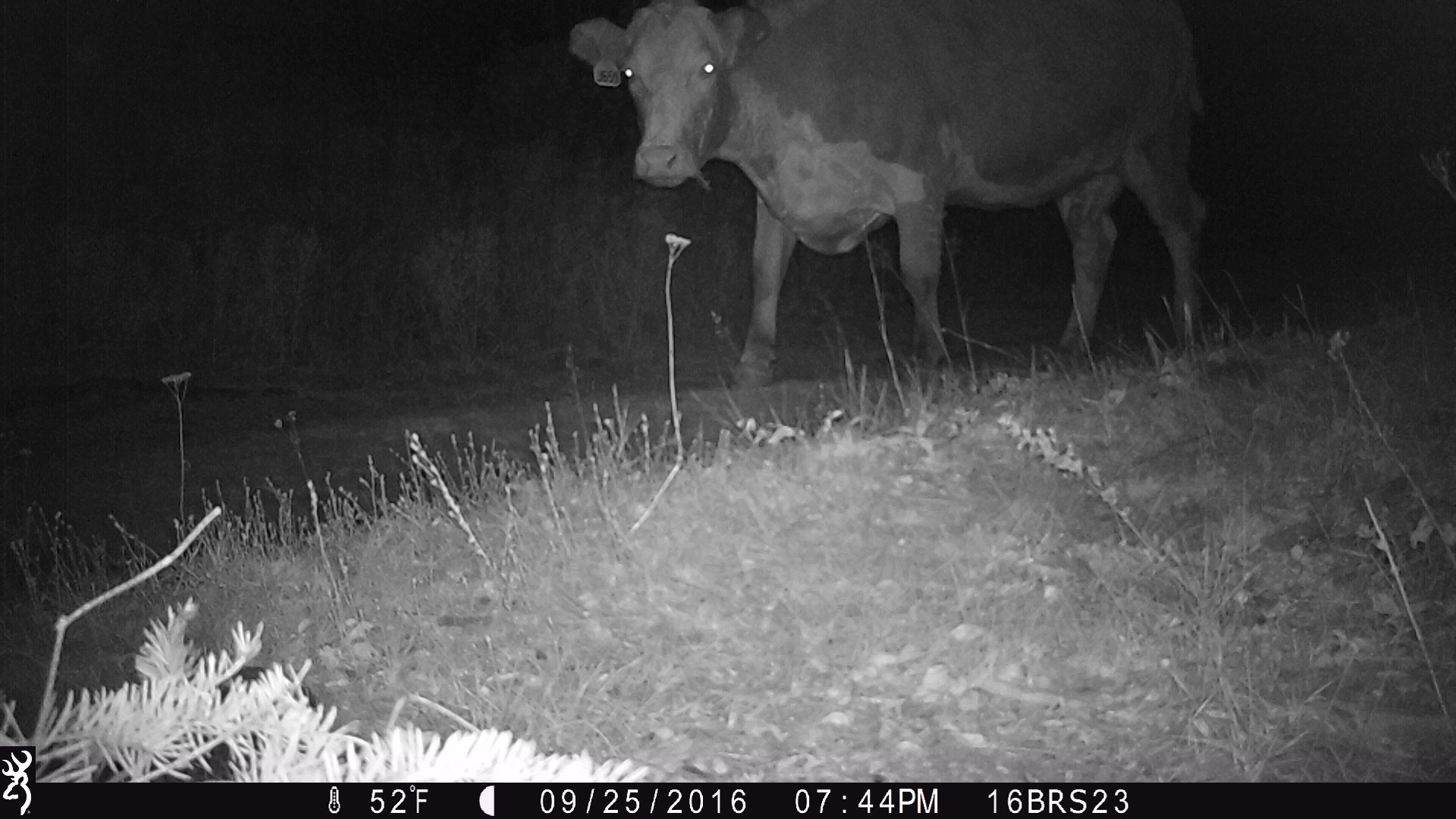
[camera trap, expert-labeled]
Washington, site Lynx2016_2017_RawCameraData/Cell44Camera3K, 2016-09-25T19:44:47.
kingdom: Animalia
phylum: Chordata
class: Mammalia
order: Artiodactyla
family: Bovidae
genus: Bos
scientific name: Bos taurus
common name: domestic cattle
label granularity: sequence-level